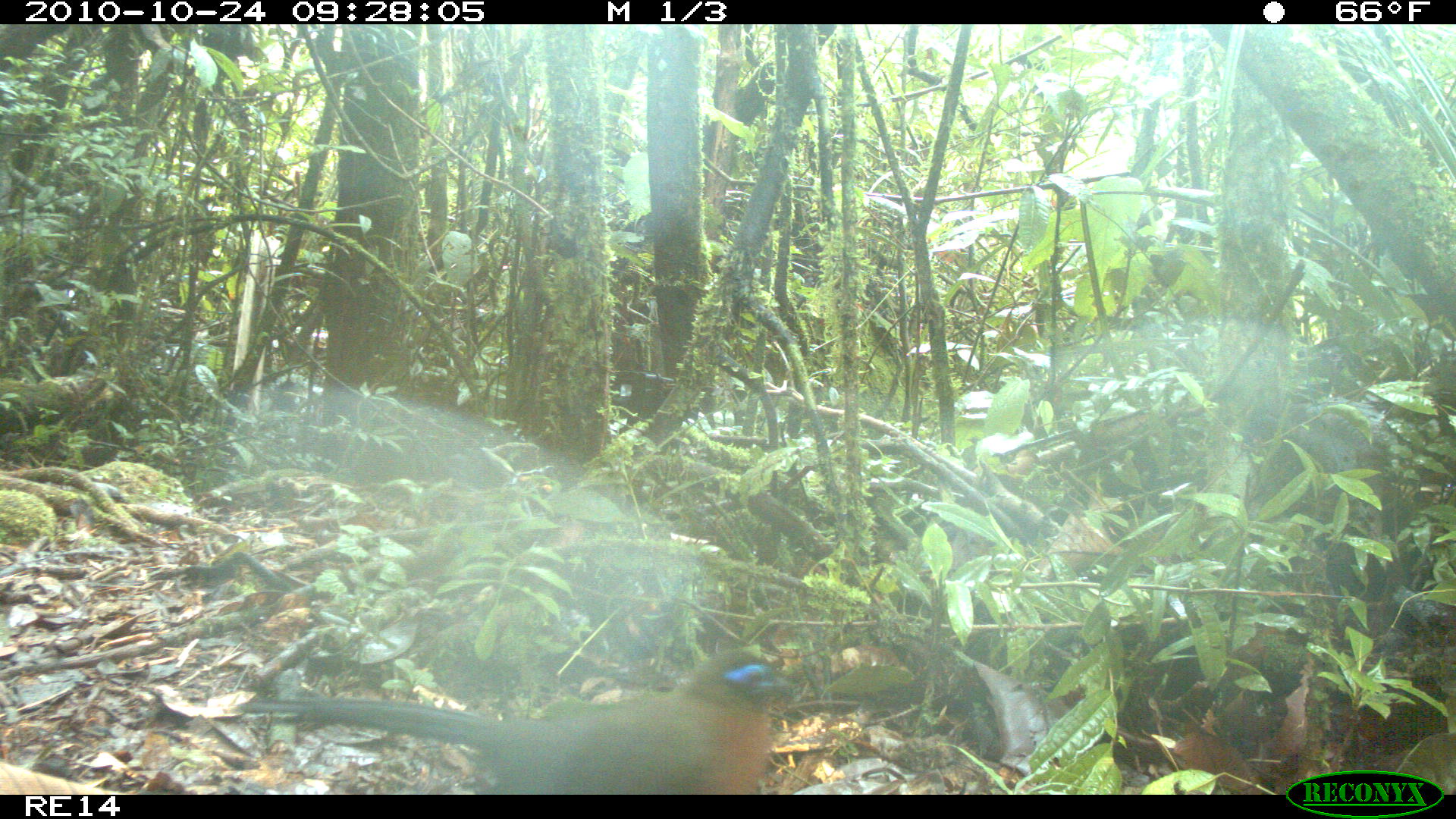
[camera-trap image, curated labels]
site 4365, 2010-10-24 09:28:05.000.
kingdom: Animalia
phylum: Chordata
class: Aves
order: Cuculiformes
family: Cuculidae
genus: Coua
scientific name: Coua serriana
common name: red-breasted coua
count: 1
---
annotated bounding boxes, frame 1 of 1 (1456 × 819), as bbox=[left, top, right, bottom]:
coua serriana: bbox=[233, 645, 794, 794]